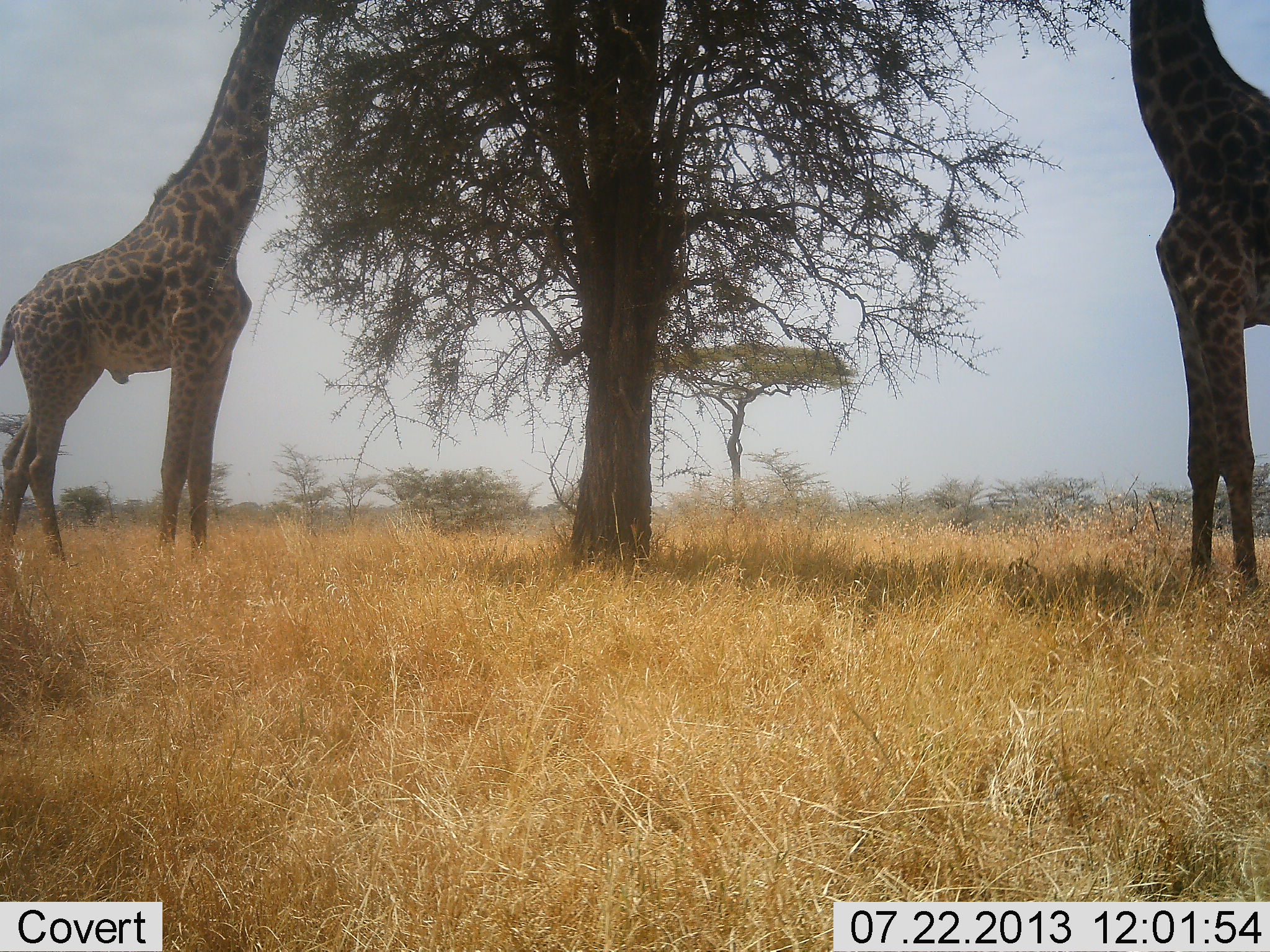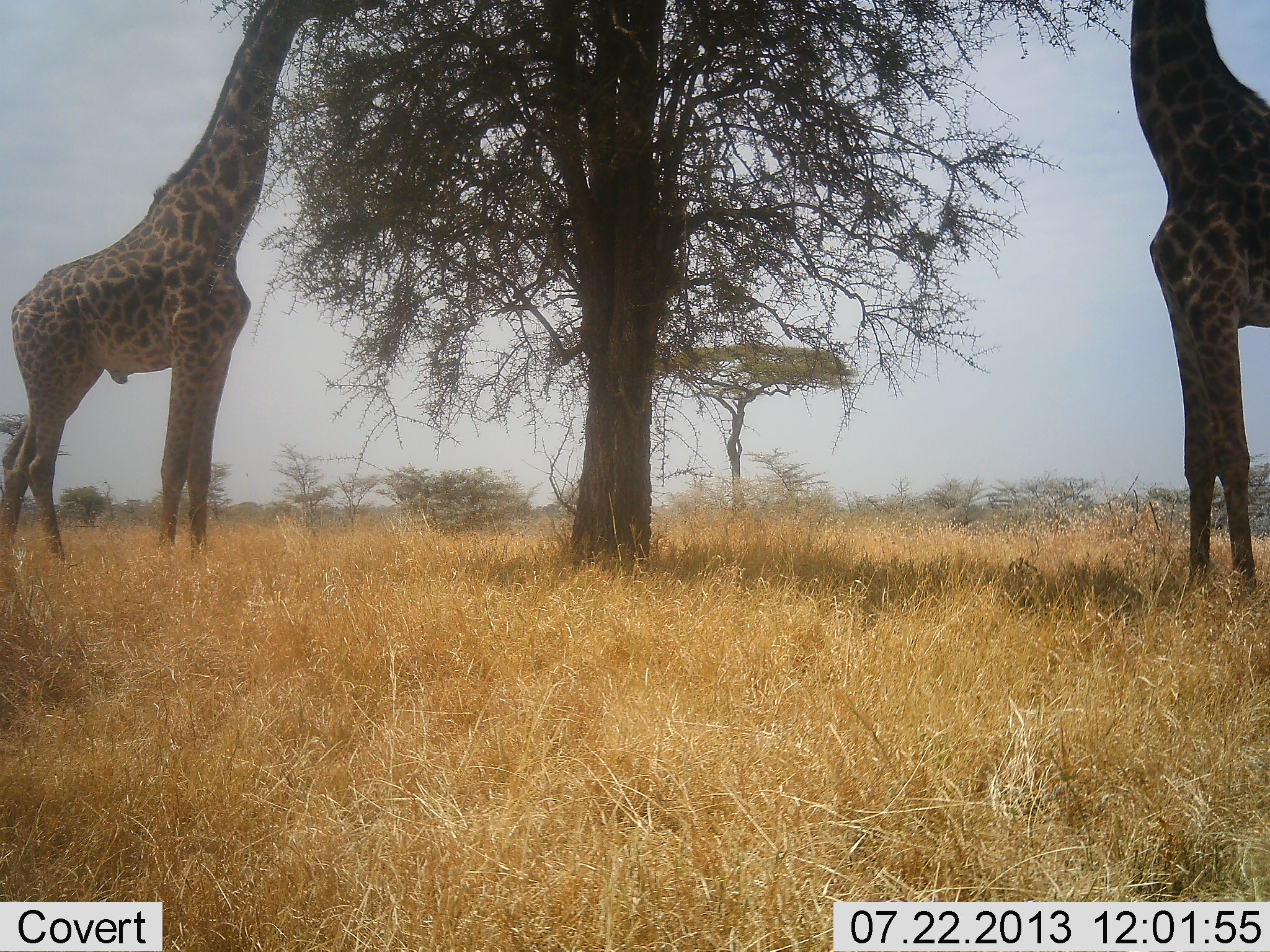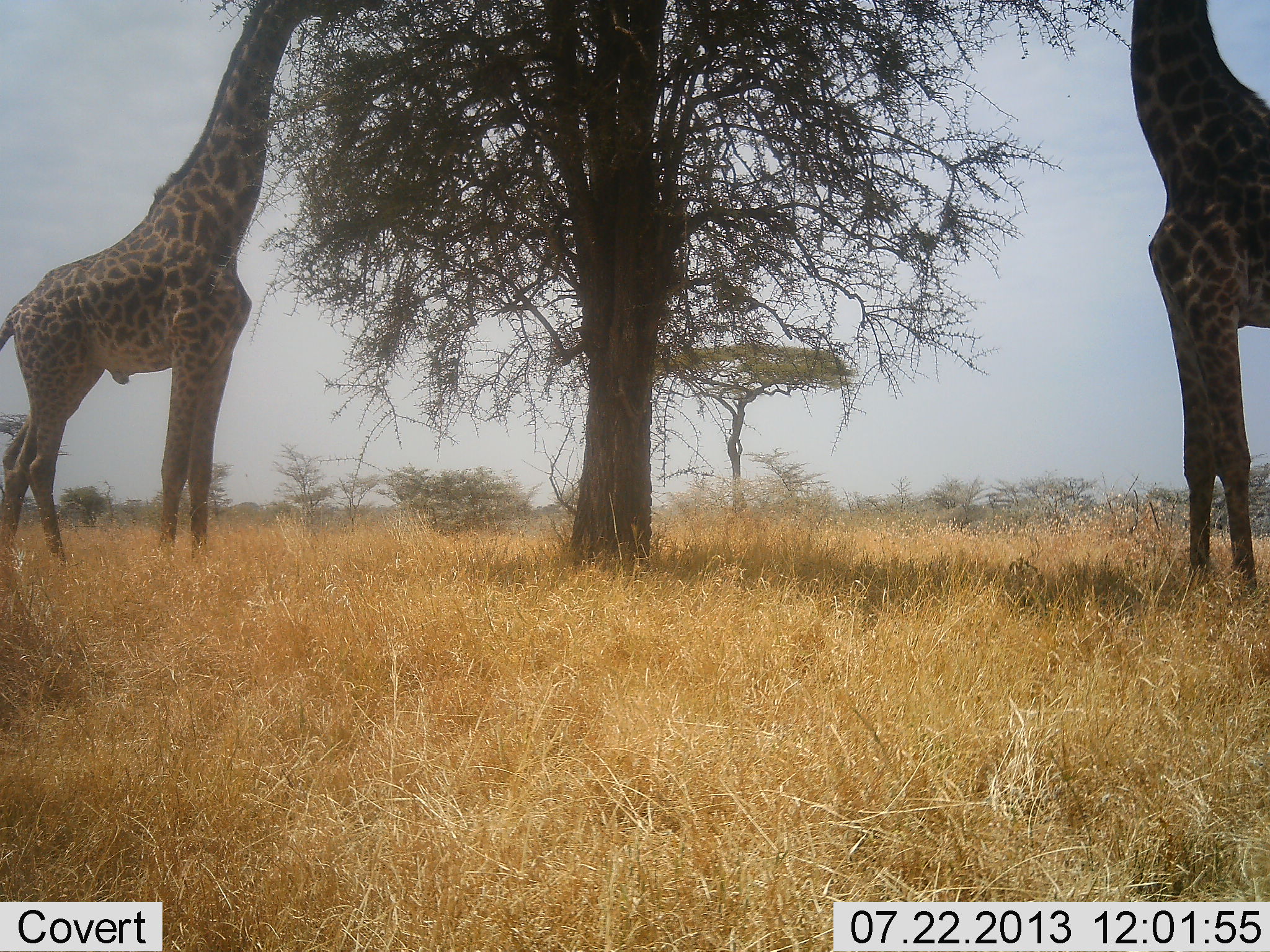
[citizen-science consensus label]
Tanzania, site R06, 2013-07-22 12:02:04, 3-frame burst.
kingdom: Animalia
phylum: Chordata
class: Mammalia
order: Artiodactyla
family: Giraffidae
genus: Giraffa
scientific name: Giraffa camelopardalis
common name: giraffe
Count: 2.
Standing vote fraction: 43%.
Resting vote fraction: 0%.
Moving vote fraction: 0%.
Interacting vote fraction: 0%.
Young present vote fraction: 0%.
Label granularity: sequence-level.